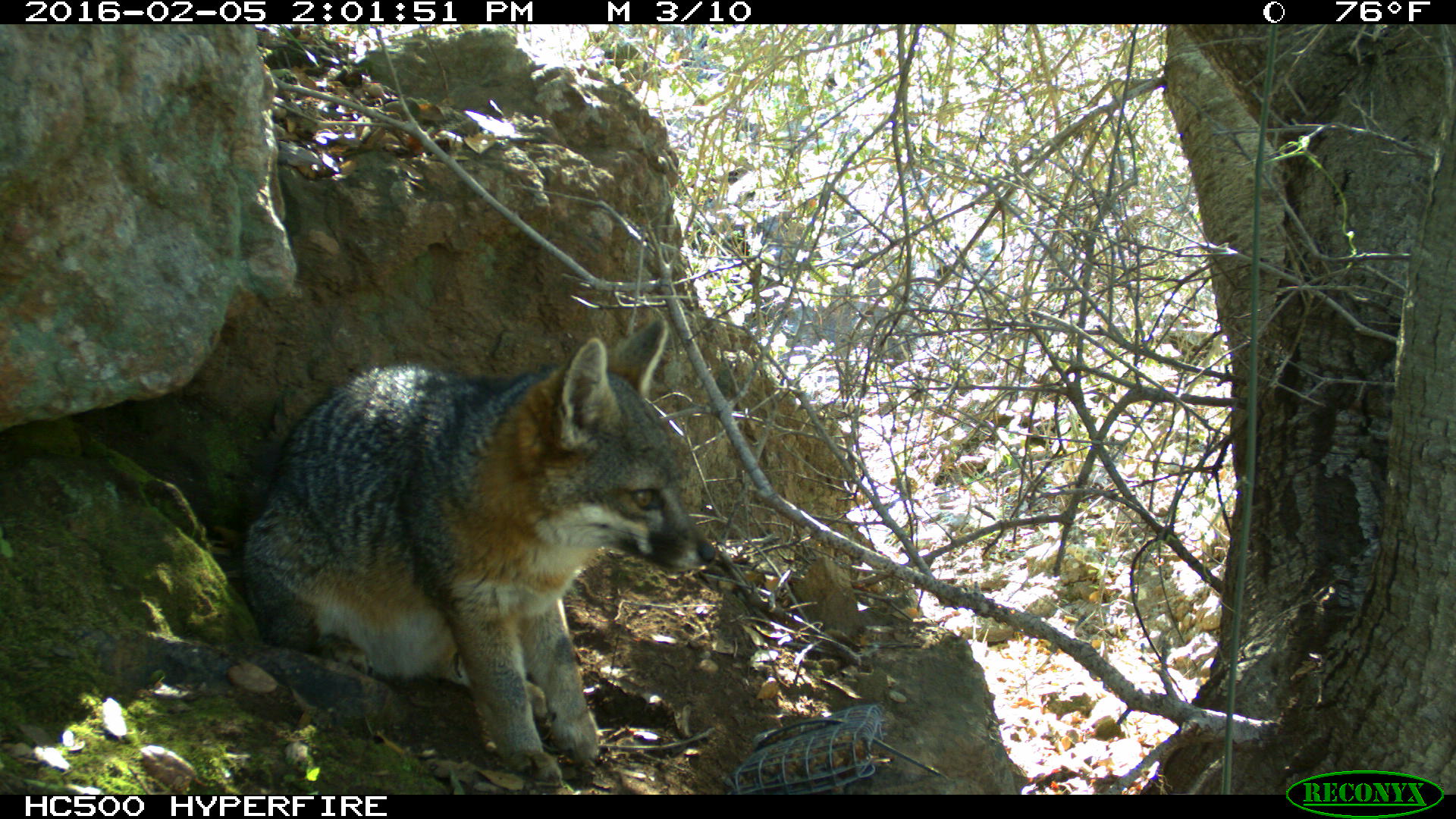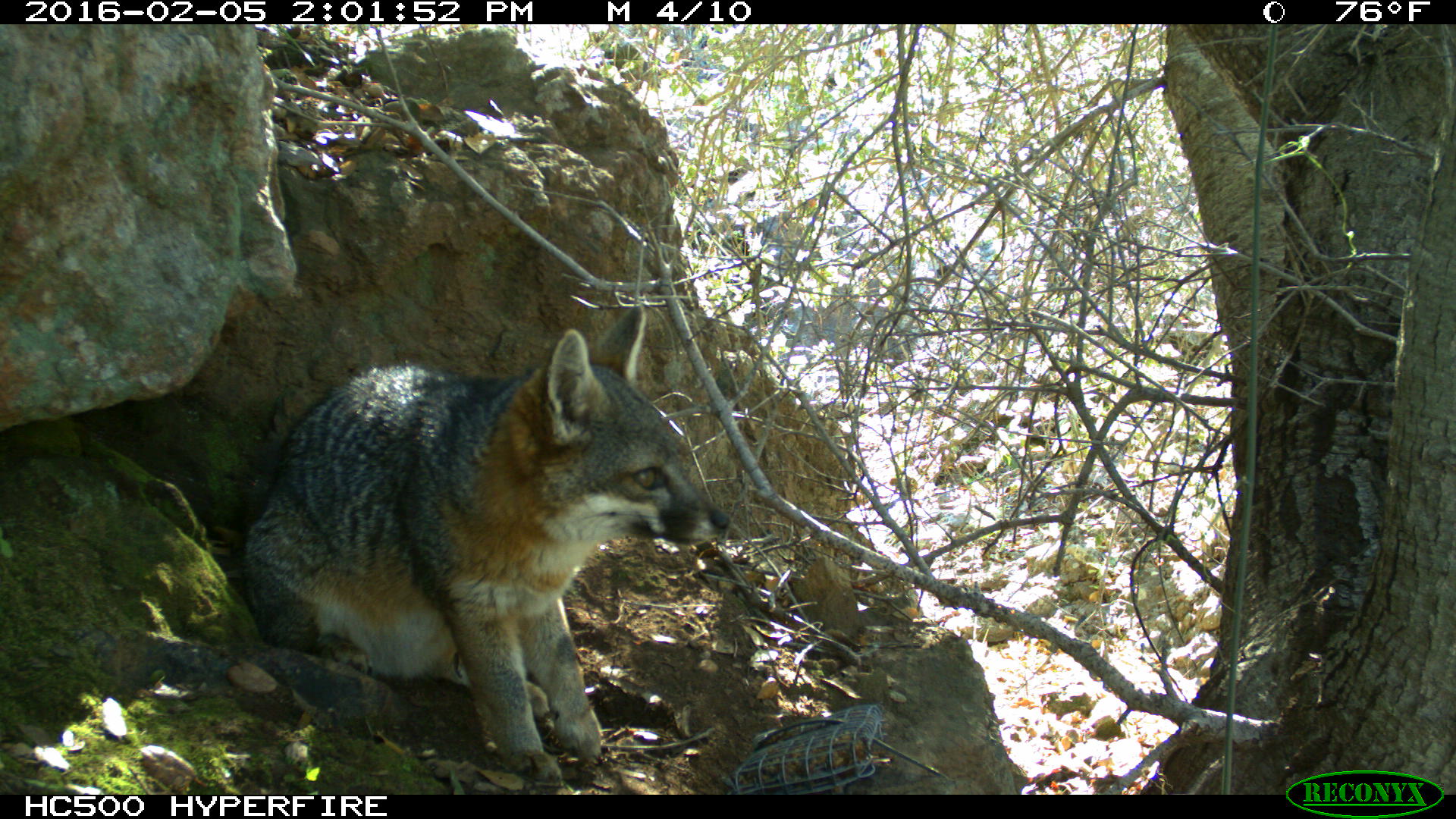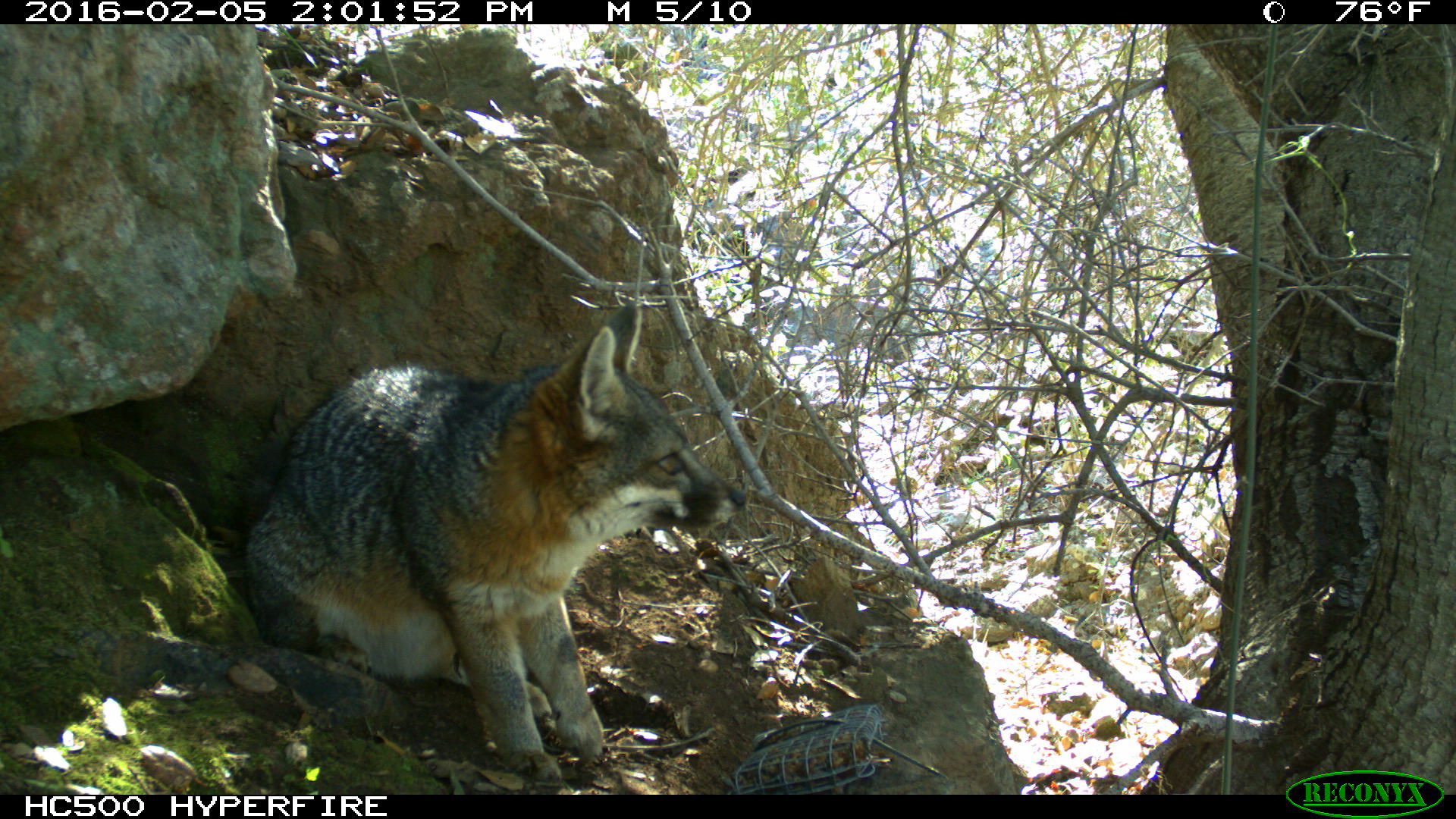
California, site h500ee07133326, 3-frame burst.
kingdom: Animalia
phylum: Chordata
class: Mammalia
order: Carnivora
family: Canidae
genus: Urocyon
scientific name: Urocyon littoralis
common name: island fox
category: fox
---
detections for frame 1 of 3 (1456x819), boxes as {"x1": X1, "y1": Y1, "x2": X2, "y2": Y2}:
fox: {"x1": 241, "y1": 320, "x2": 717, "y2": 788}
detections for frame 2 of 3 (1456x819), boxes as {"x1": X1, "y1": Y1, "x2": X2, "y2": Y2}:
fox: {"x1": 234, "y1": 306, "x2": 730, "y2": 795}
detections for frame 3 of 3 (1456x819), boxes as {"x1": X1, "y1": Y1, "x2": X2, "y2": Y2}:
fox: {"x1": 242, "y1": 301, "x2": 742, "y2": 783}